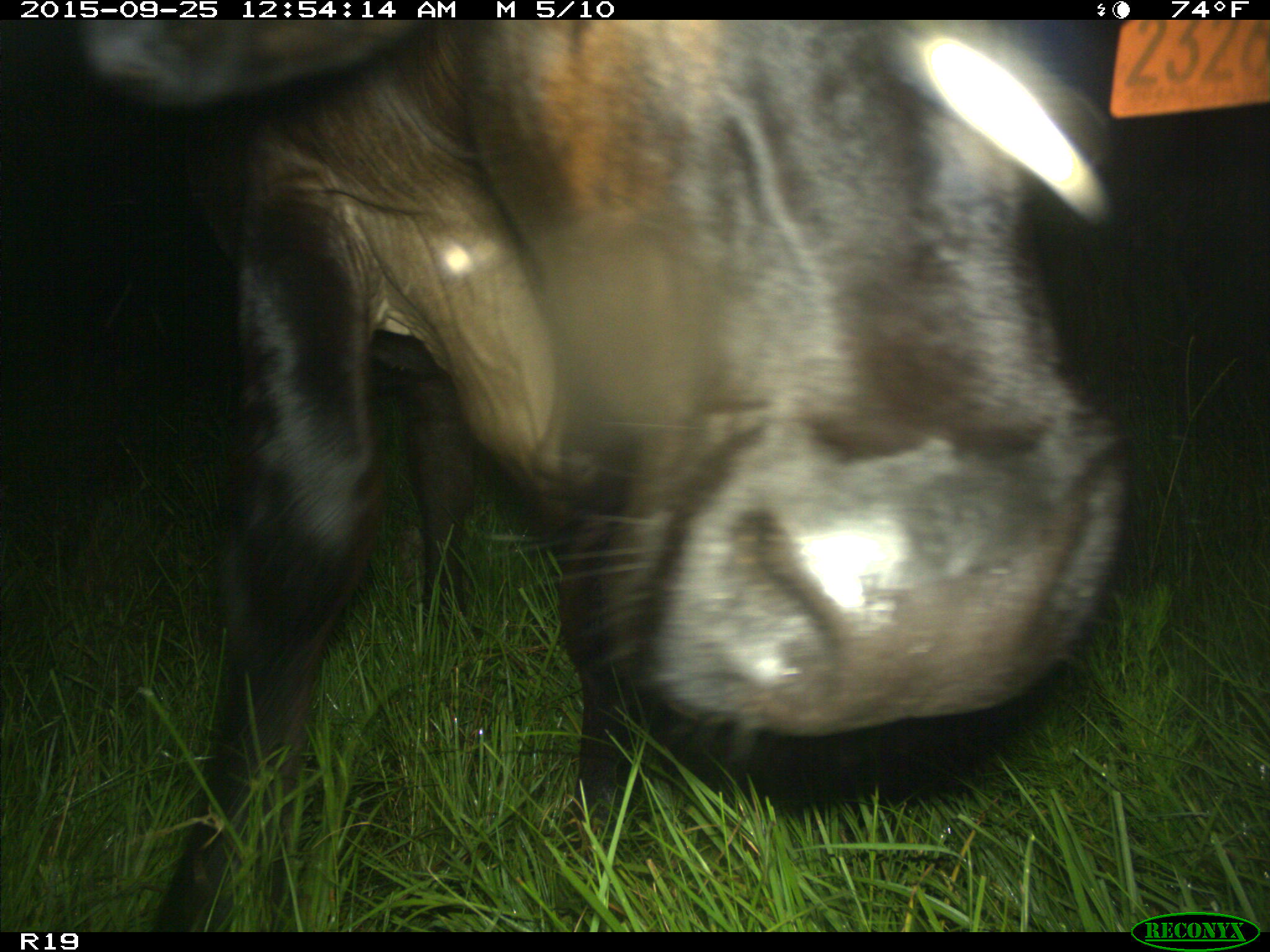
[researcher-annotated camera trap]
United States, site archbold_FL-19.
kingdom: Animalia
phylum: Chordata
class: Mammalia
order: Artiodactyla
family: Bovidae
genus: Bos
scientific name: Bos taurus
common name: domestic cow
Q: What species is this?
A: Bos taurus (domestic cow).